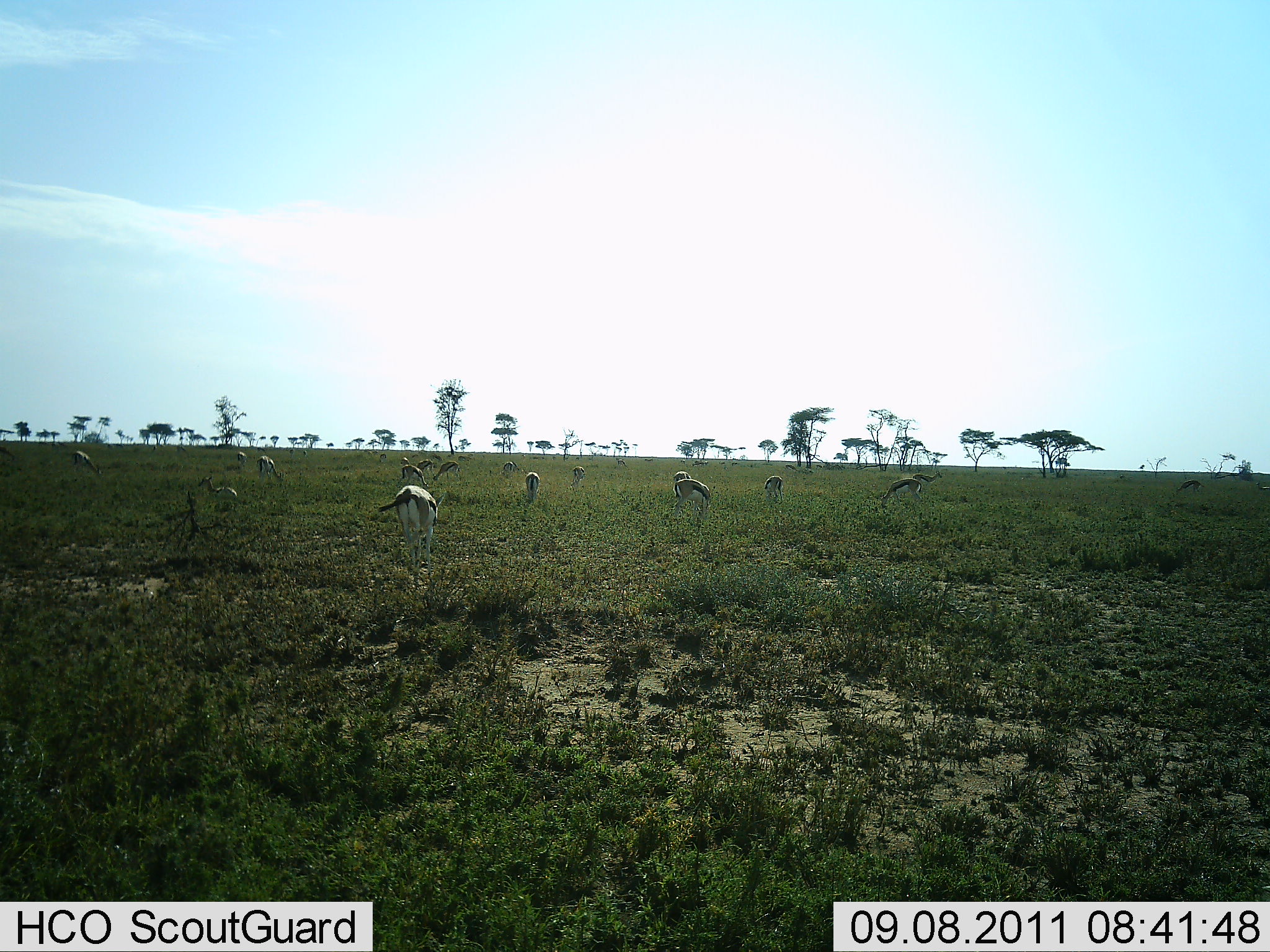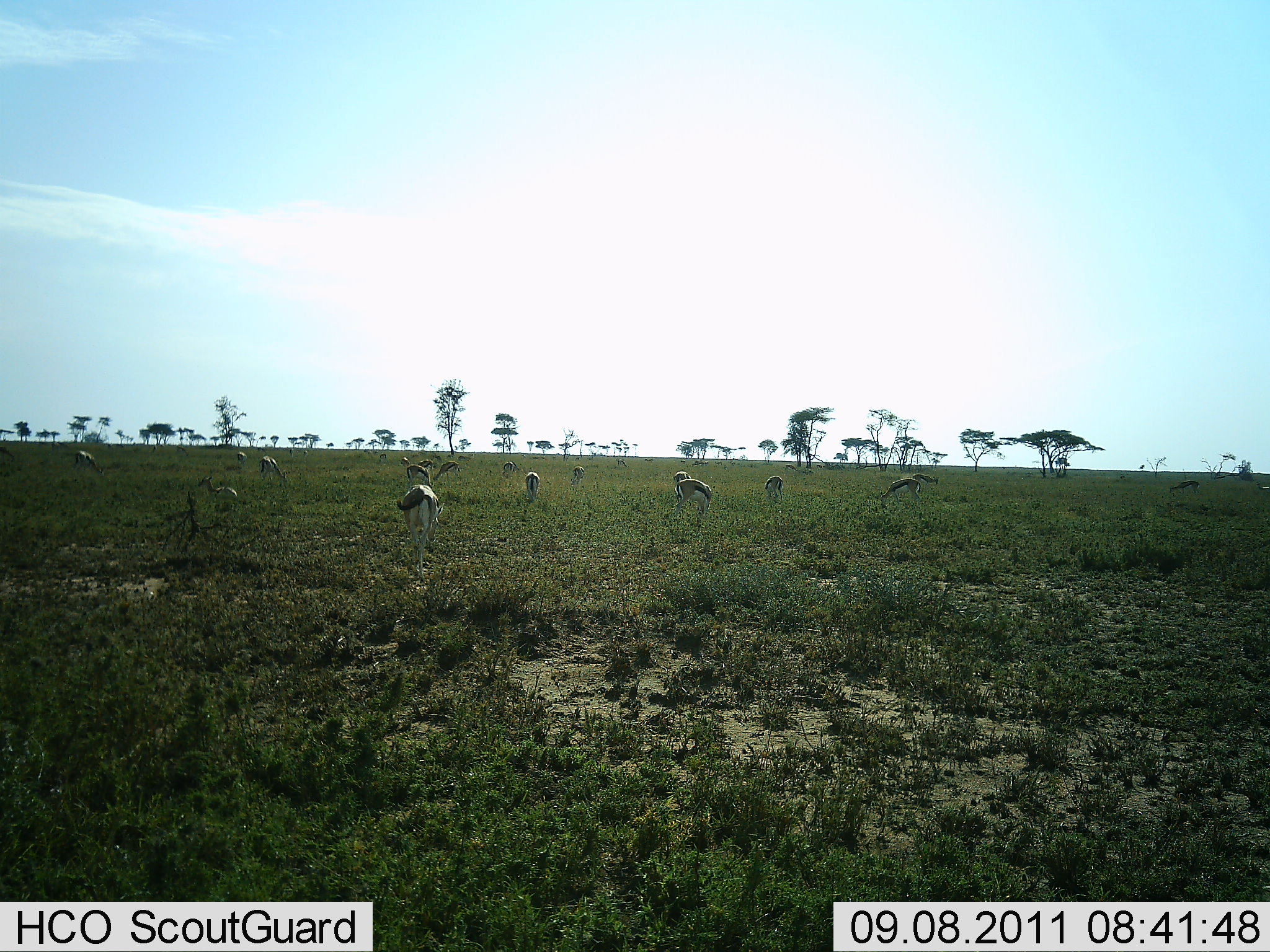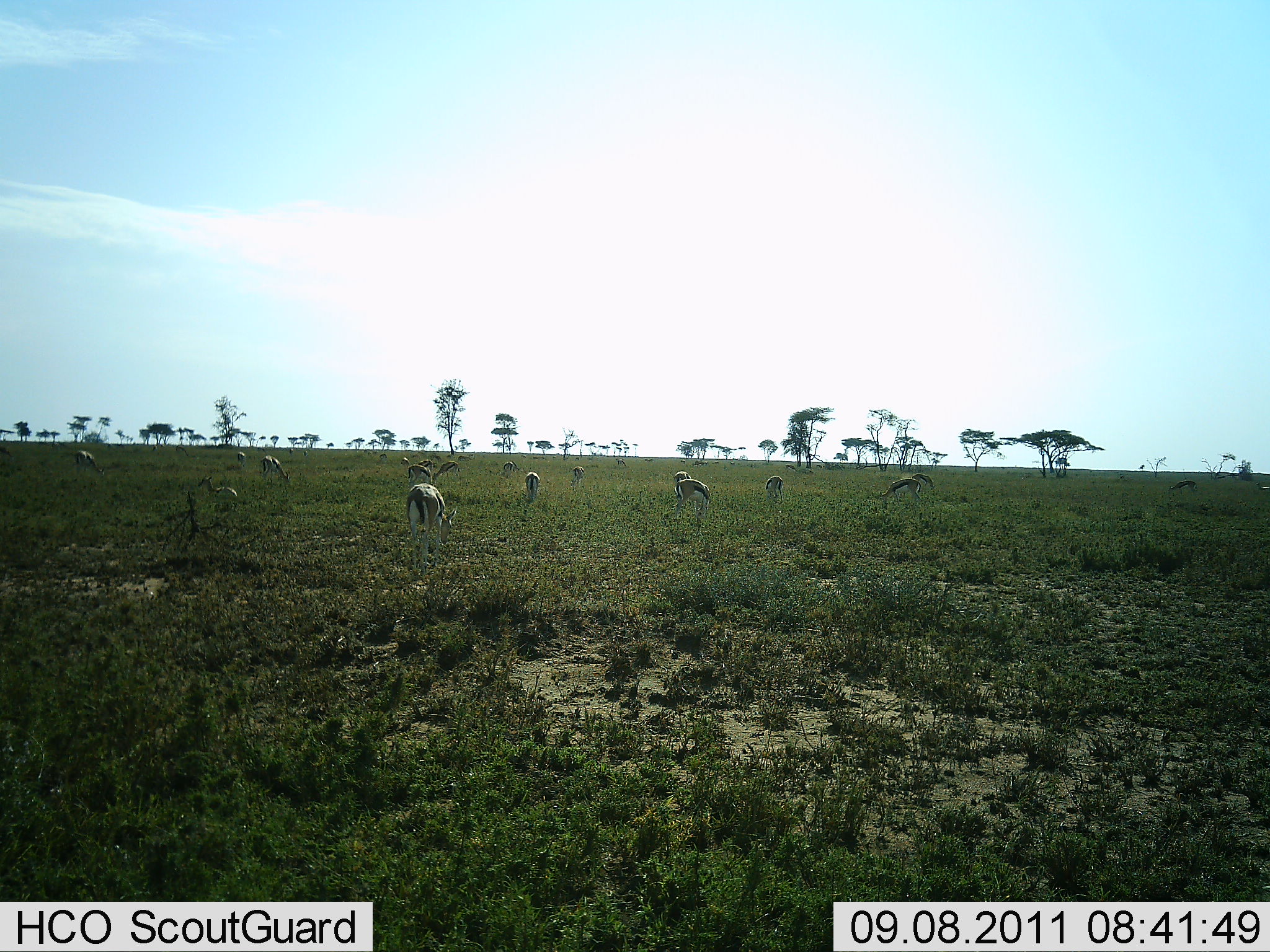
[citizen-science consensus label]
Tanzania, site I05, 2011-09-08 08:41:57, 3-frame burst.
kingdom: Animalia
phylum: Chordata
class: Mammalia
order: Artiodactyla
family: Bovidae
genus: Eudorcas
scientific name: Eudorcas thomsonii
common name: thomson's gazelle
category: gazellethomsons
Gazellethomsons (thomson's gazelle) (Eudorcas thomsonii), count 11-50. Behavior (volunteer vote fractions): standing 21%, resting 0%, moving 14%, interacting 0%. Young present (vote fraction): 0%. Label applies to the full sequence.